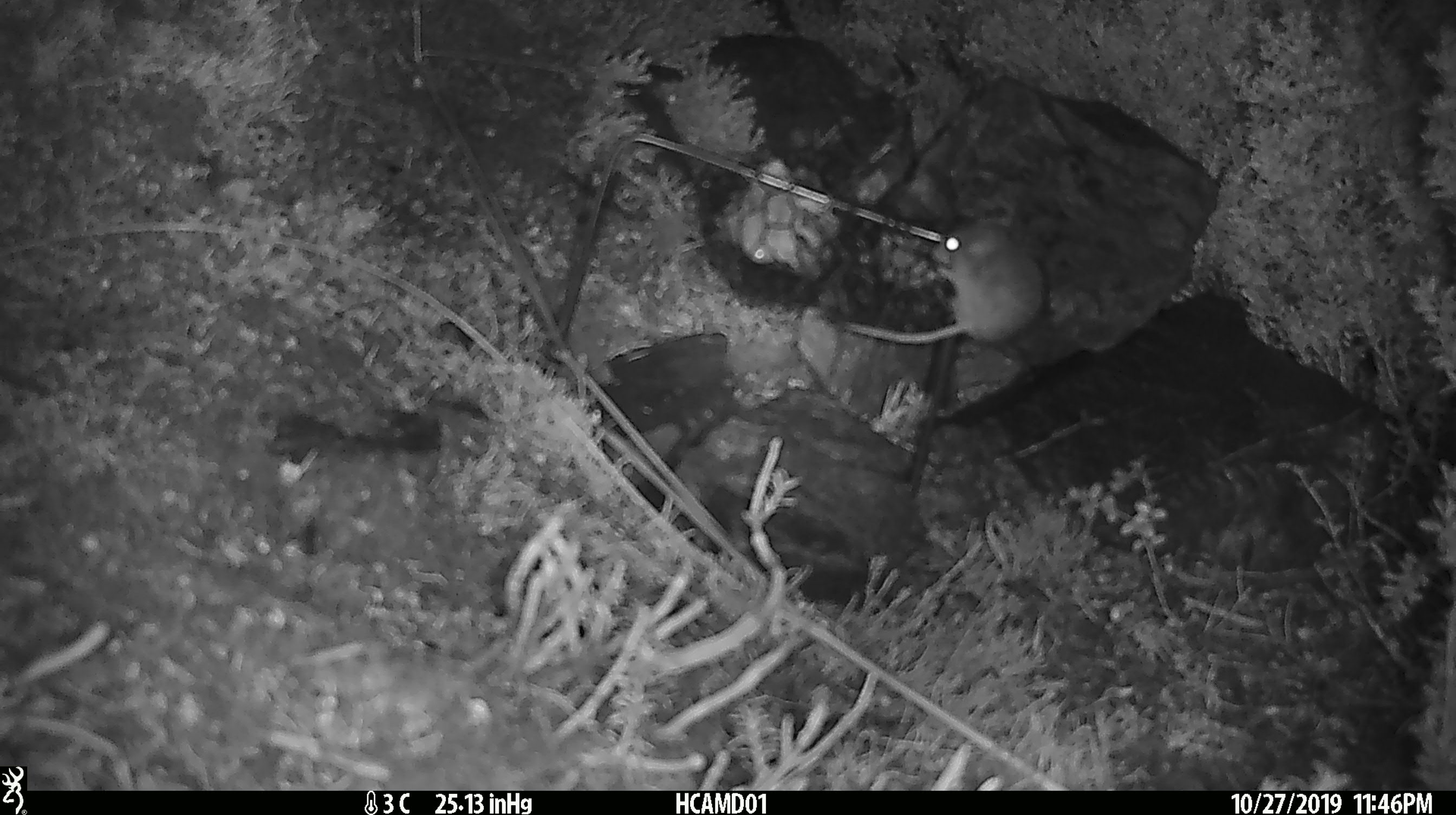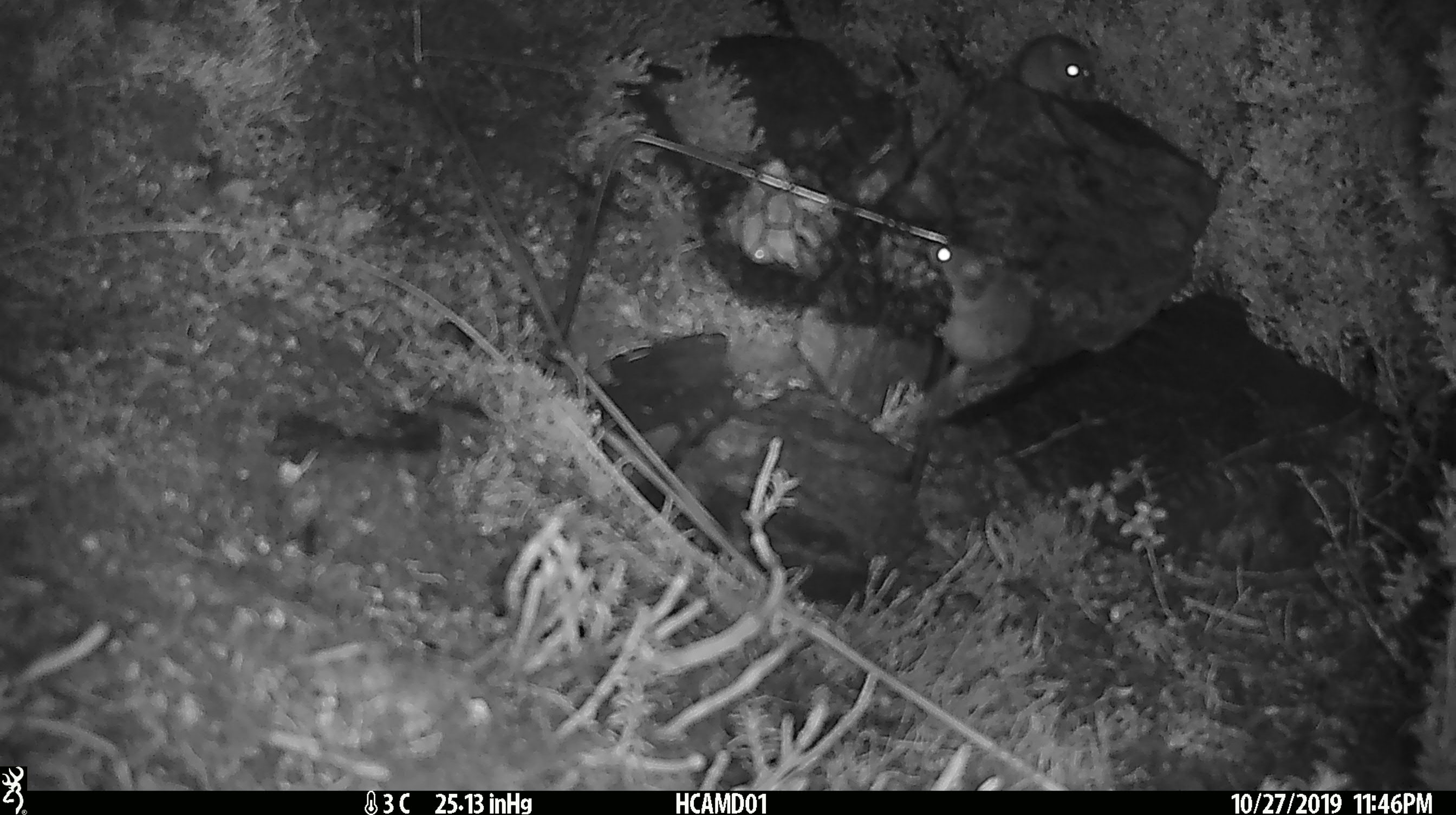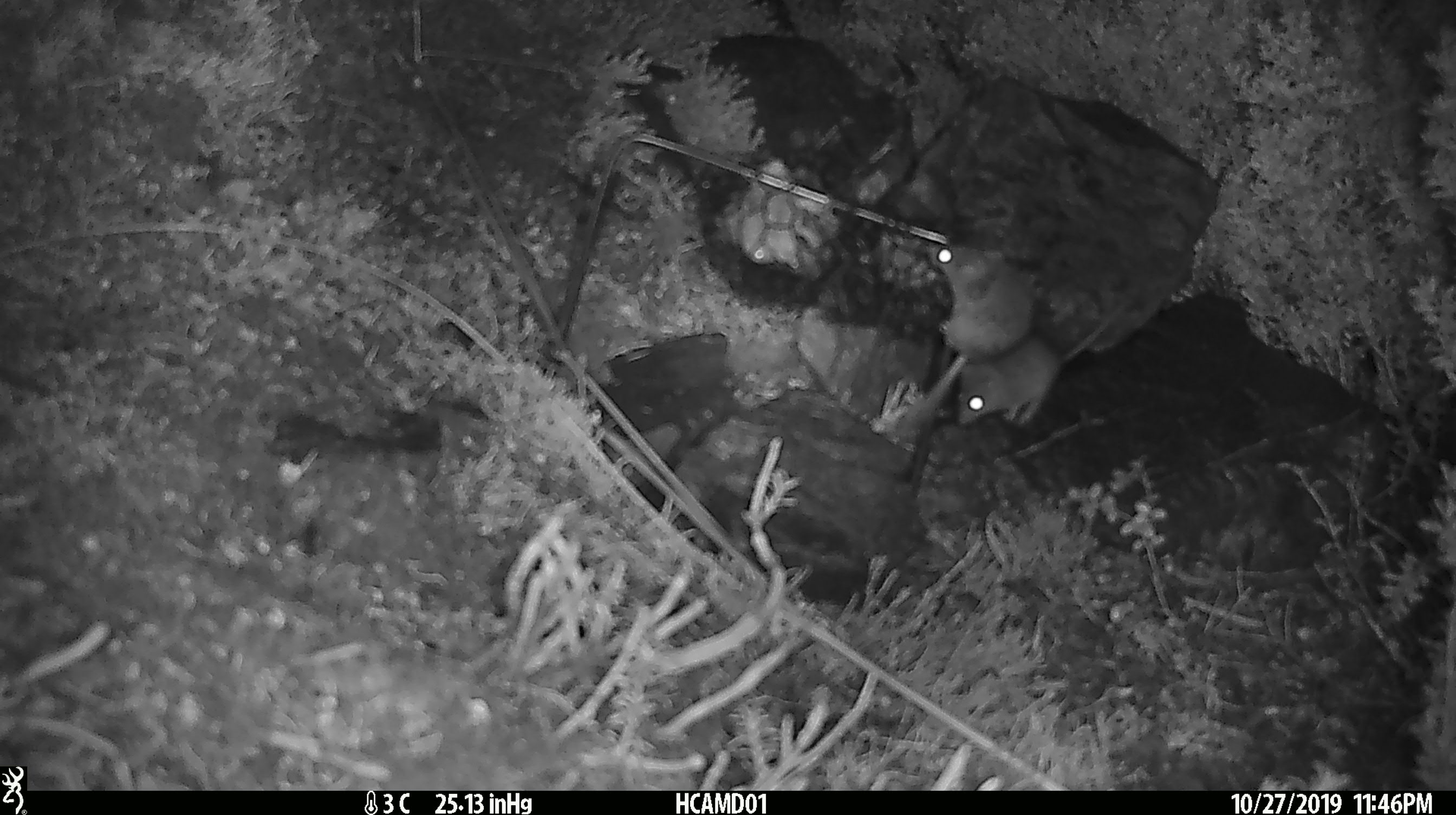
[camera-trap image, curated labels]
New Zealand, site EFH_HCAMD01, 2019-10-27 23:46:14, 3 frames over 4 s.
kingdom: Animalia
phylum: Chordata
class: Mammalia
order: Rodentia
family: Muridae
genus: Mus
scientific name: Mus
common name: mouse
Mouse (Mus).